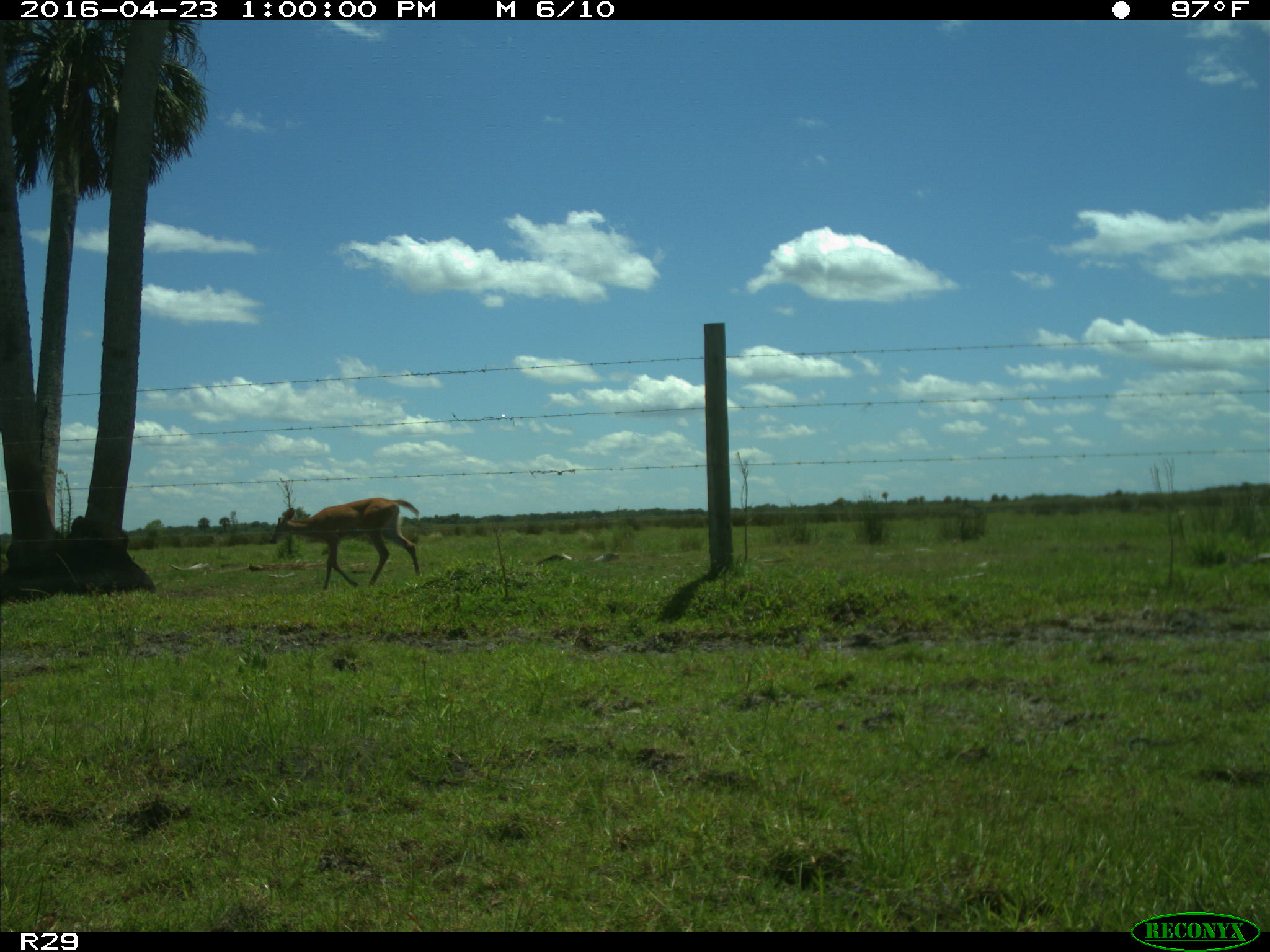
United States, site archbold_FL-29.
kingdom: Animalia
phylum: Chordata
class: Mammalia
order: Artiodactyla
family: Cervidae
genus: Odocoileus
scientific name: Odocoileus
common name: deer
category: unidentified deer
Unidentified deer (deer) (Odocoileus).